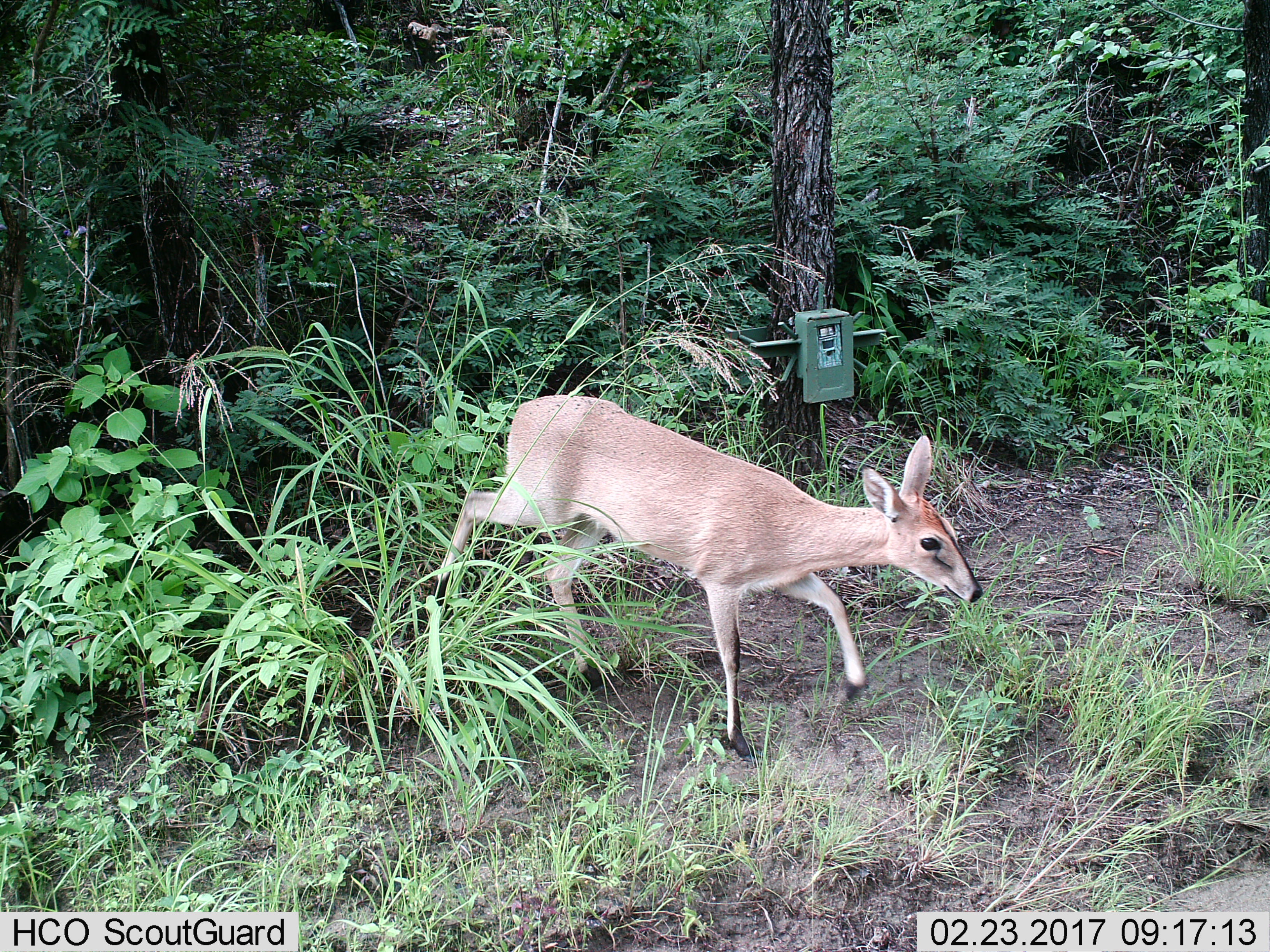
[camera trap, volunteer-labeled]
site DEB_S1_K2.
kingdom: Animalia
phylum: Chordata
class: Mammalia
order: Artiodactyla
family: Bovidae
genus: Sylvicapra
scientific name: Sylvicapra grimmia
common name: common duiker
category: duikercommongrey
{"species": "duikercommongrey (common duiker) (Sylvicapra grimmia)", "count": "1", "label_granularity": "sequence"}